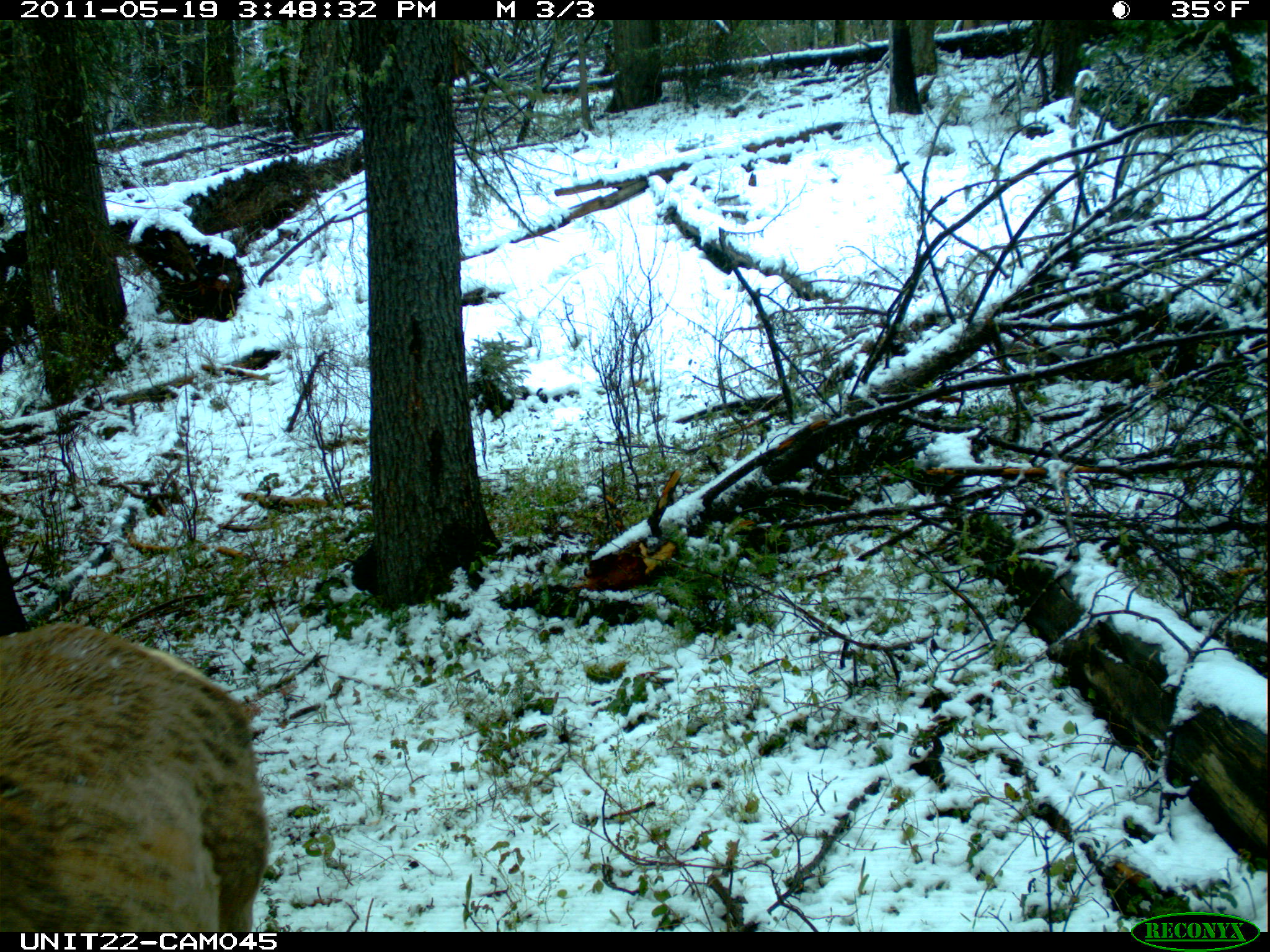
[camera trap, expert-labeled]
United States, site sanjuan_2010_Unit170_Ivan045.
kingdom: Animalia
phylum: Chordata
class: Mammalia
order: Artiodactyla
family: Cervidae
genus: Cervus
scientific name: Cervus elaphus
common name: red deer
Cervus elaphus (red deer).